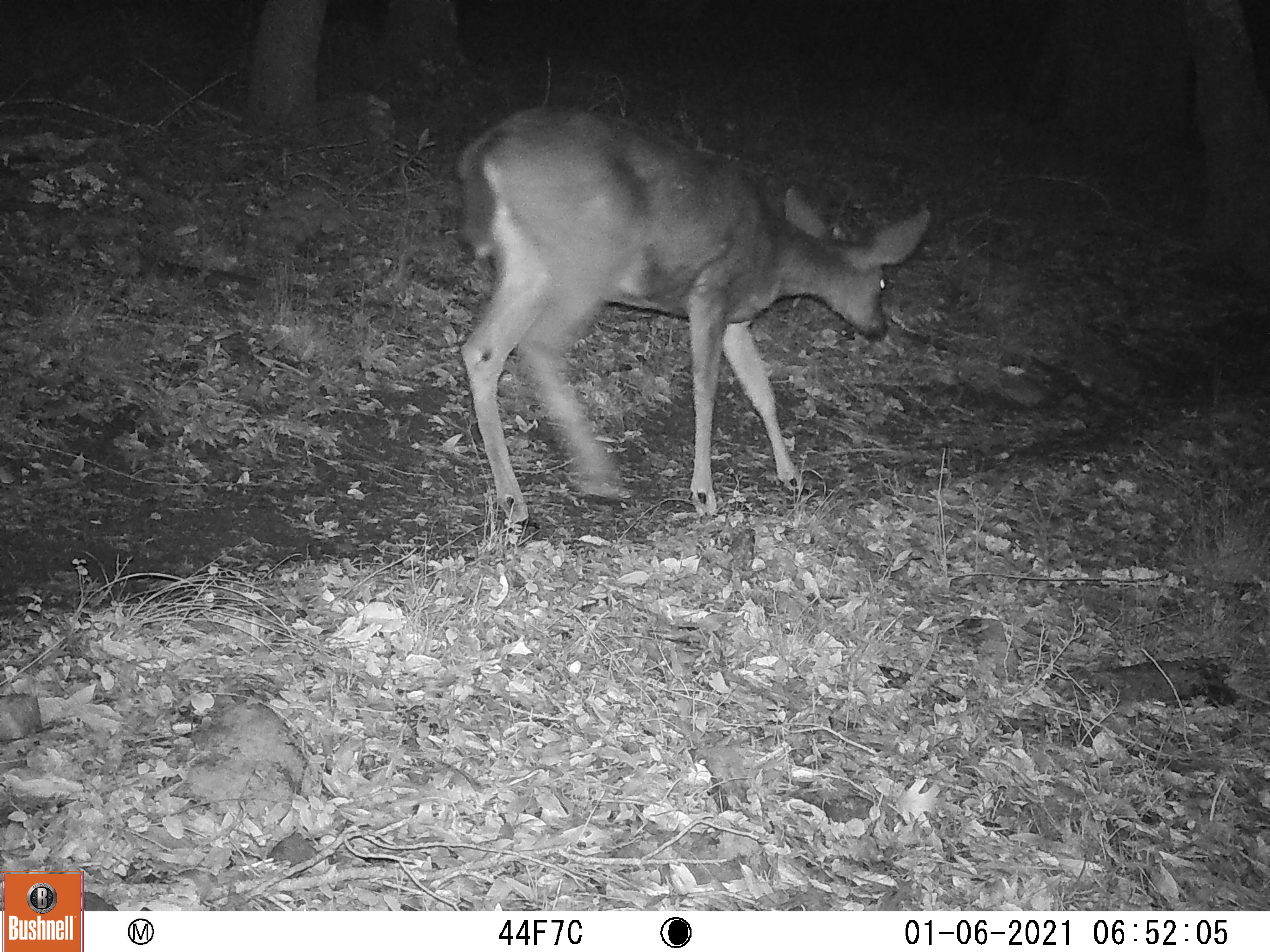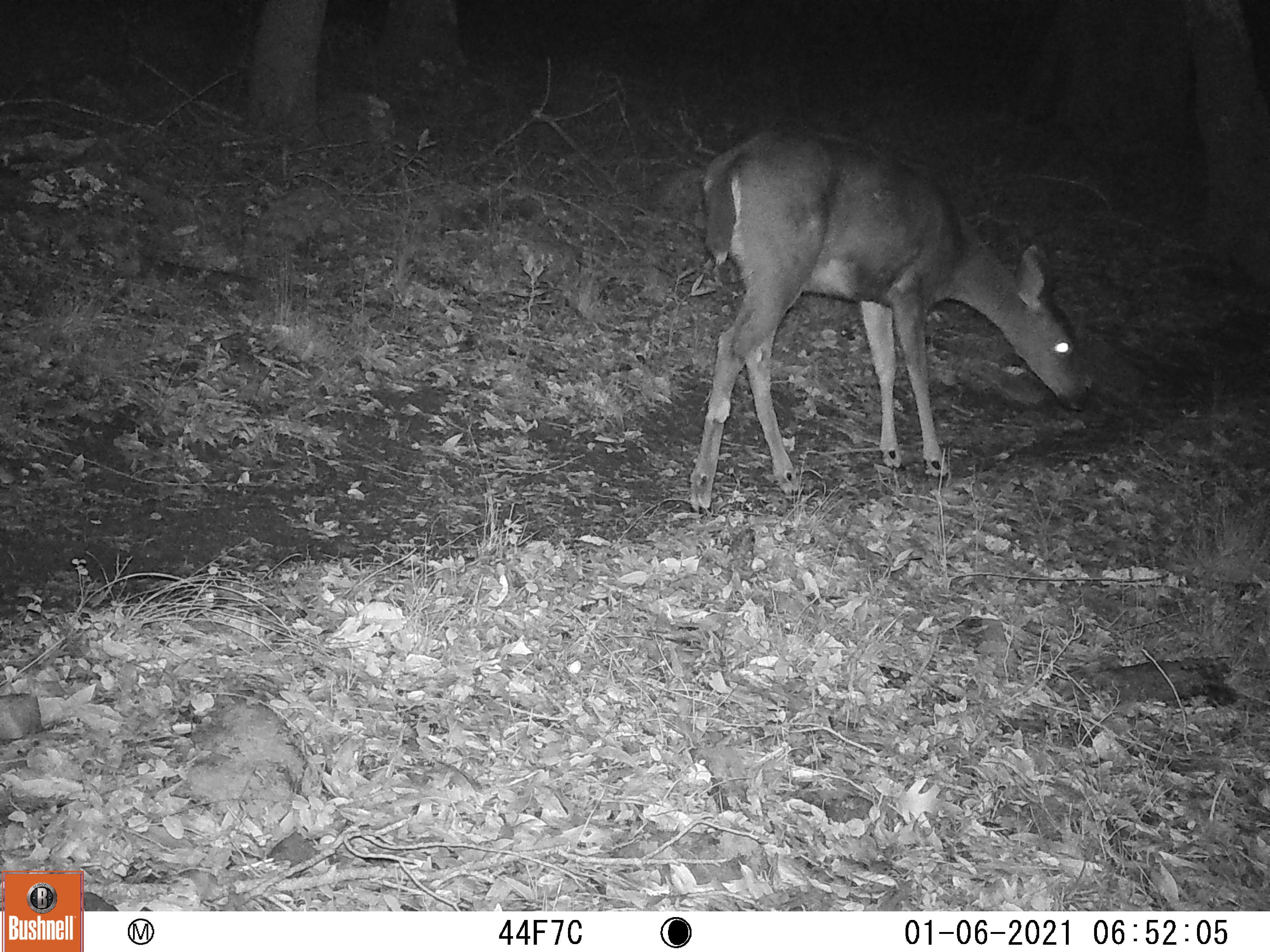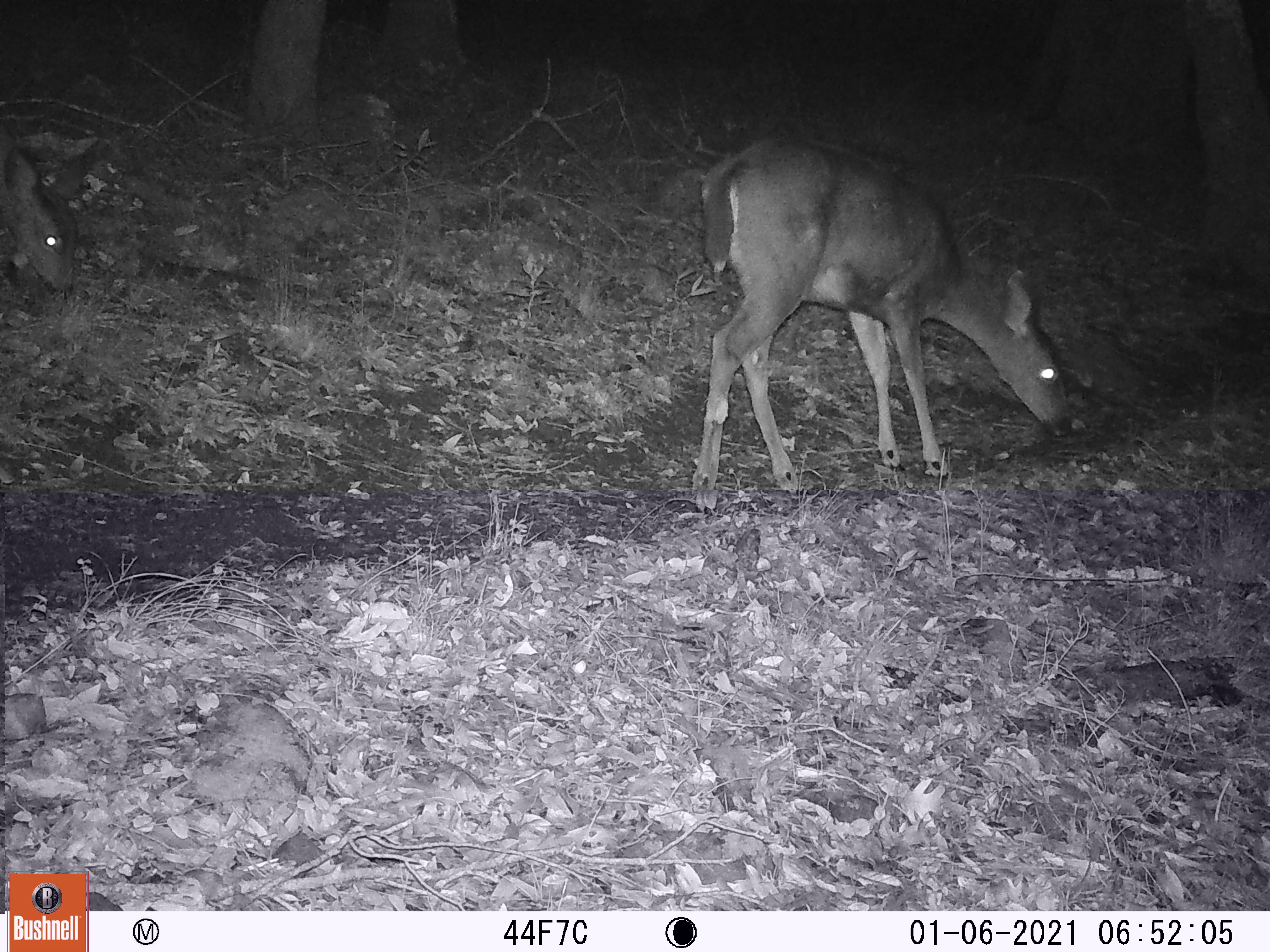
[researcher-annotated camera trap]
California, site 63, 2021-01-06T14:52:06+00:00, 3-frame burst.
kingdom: Animalia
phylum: Chordata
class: Mammalia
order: Artiodactyla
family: Cervidae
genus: Odocoileus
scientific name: Odocoileus hemionus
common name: mule deer